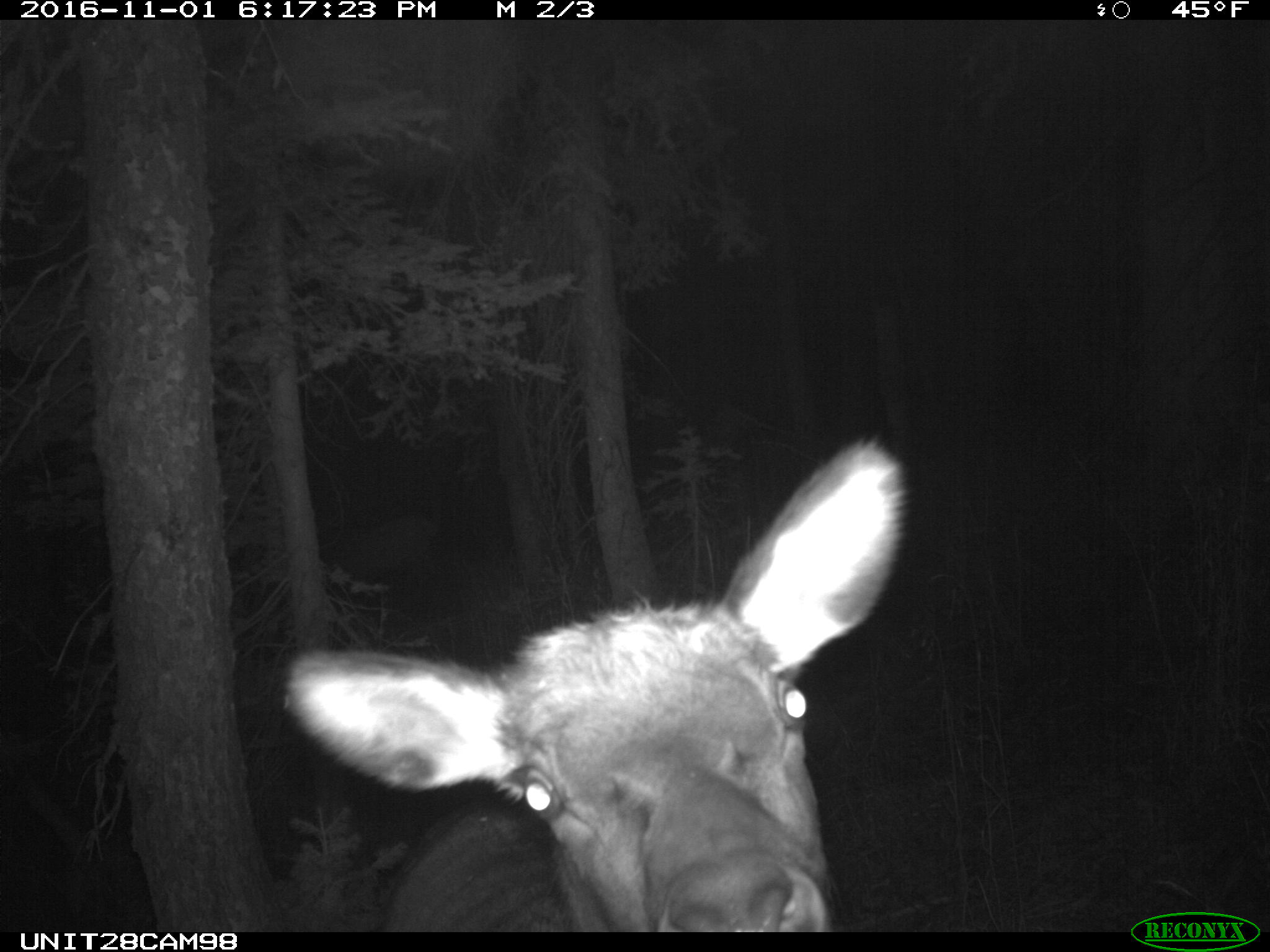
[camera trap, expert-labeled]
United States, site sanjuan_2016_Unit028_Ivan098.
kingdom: Animalia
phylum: Chordata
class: Mammalia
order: Artiodactyla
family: Cervidae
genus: Cervus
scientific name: Cervus elaphus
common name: red deer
Cervus elaphus (red deer).